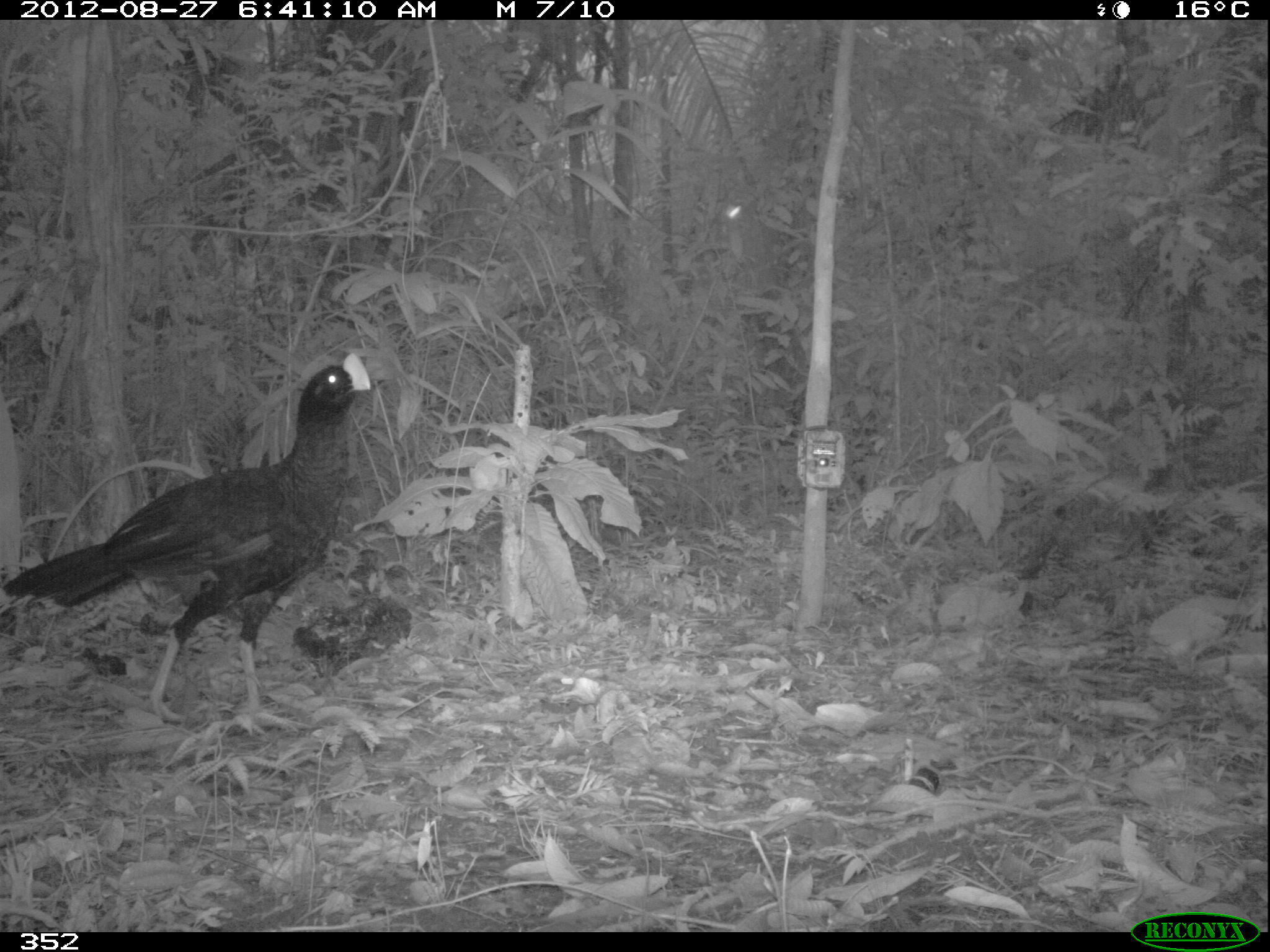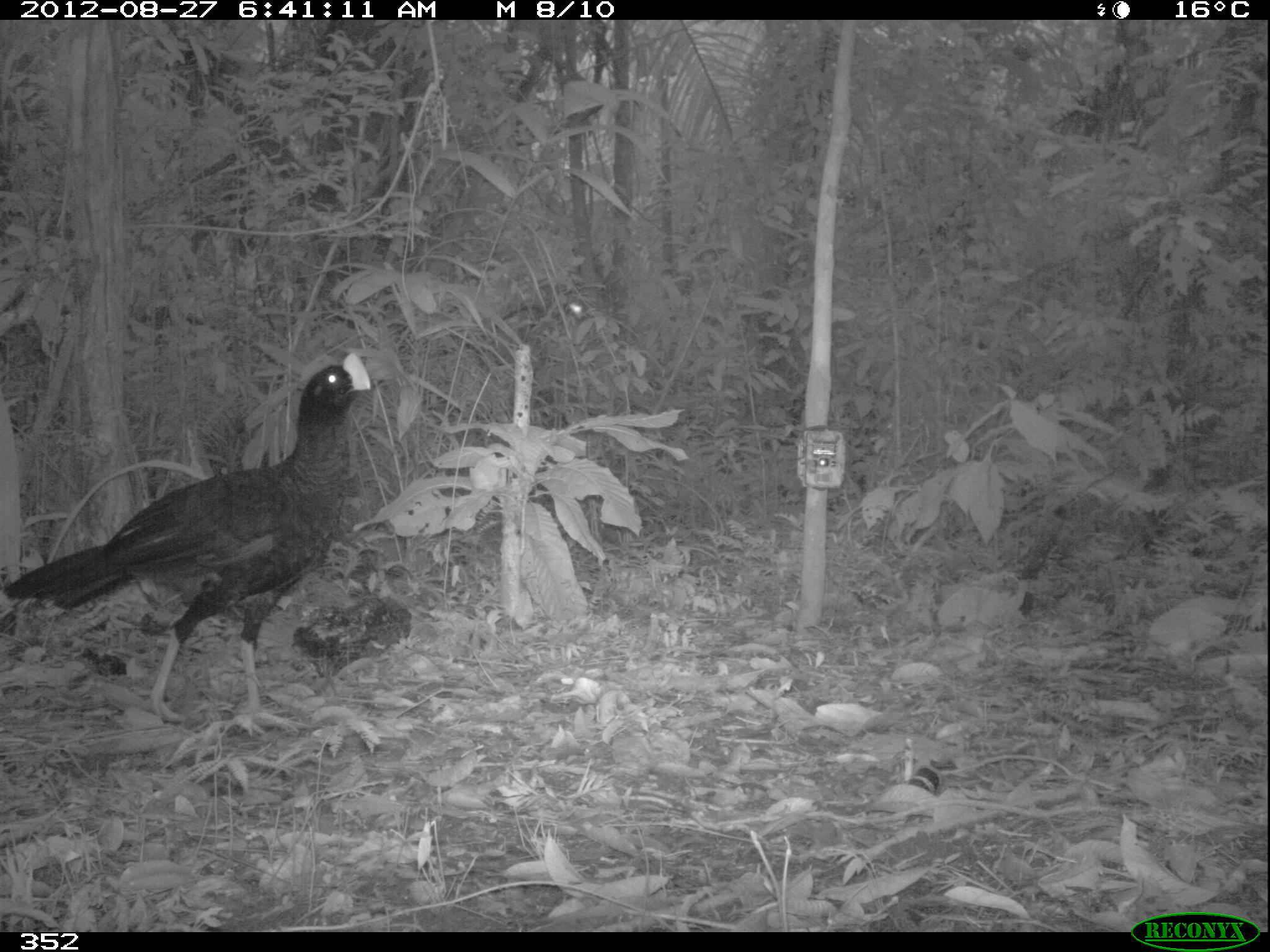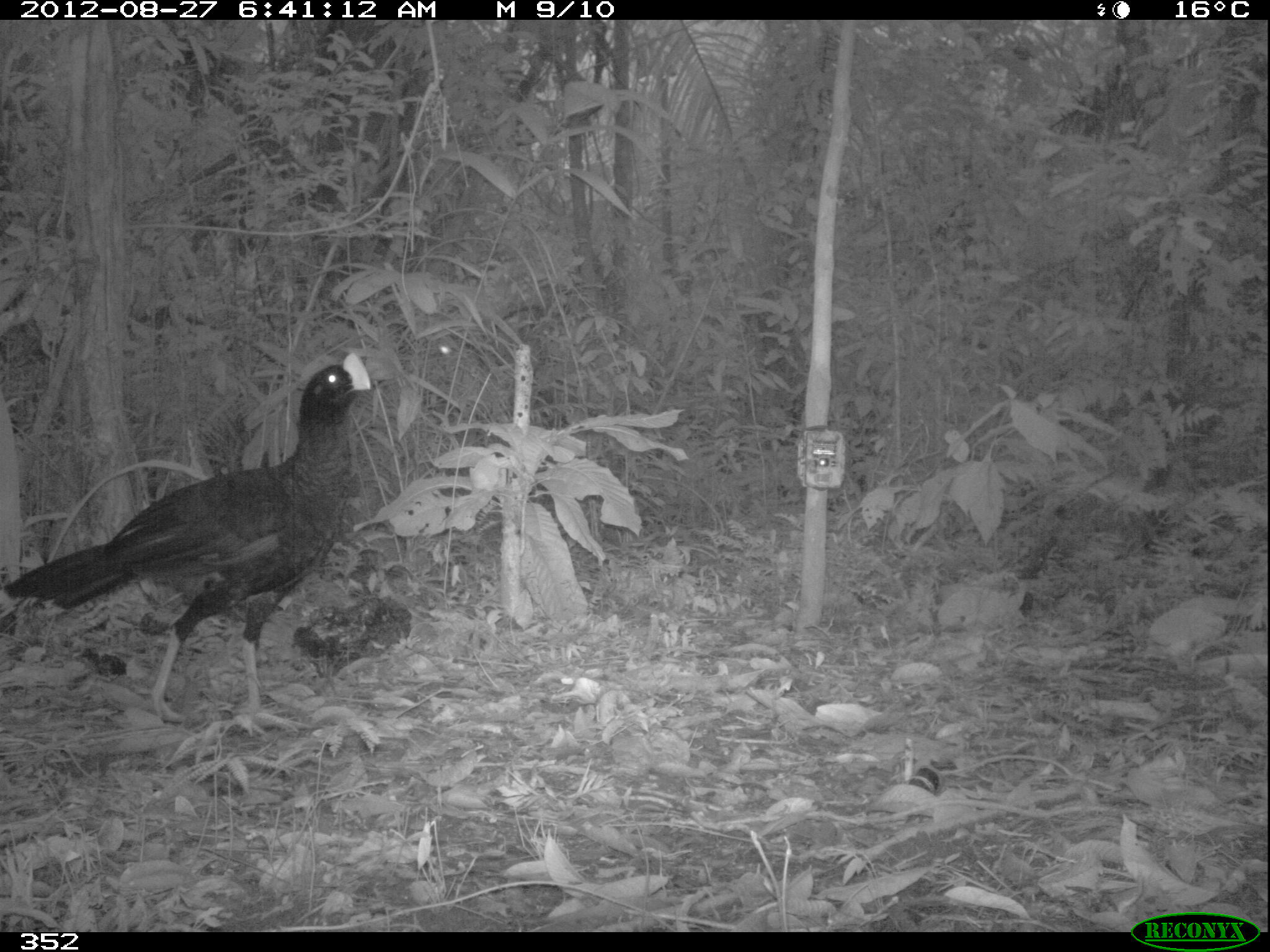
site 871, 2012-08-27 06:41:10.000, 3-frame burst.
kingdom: Animalia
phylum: Chordata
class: Aves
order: Galliformes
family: Cracidae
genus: Mitu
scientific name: Mitu tuberosum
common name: razor-billed curassow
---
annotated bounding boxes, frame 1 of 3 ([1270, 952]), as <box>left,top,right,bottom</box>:
mitu tuberosum: <box>0,350,371,722</box>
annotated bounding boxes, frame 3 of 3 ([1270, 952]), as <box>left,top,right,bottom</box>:
mitu tuberosum: <box>0,348,371,735</box>